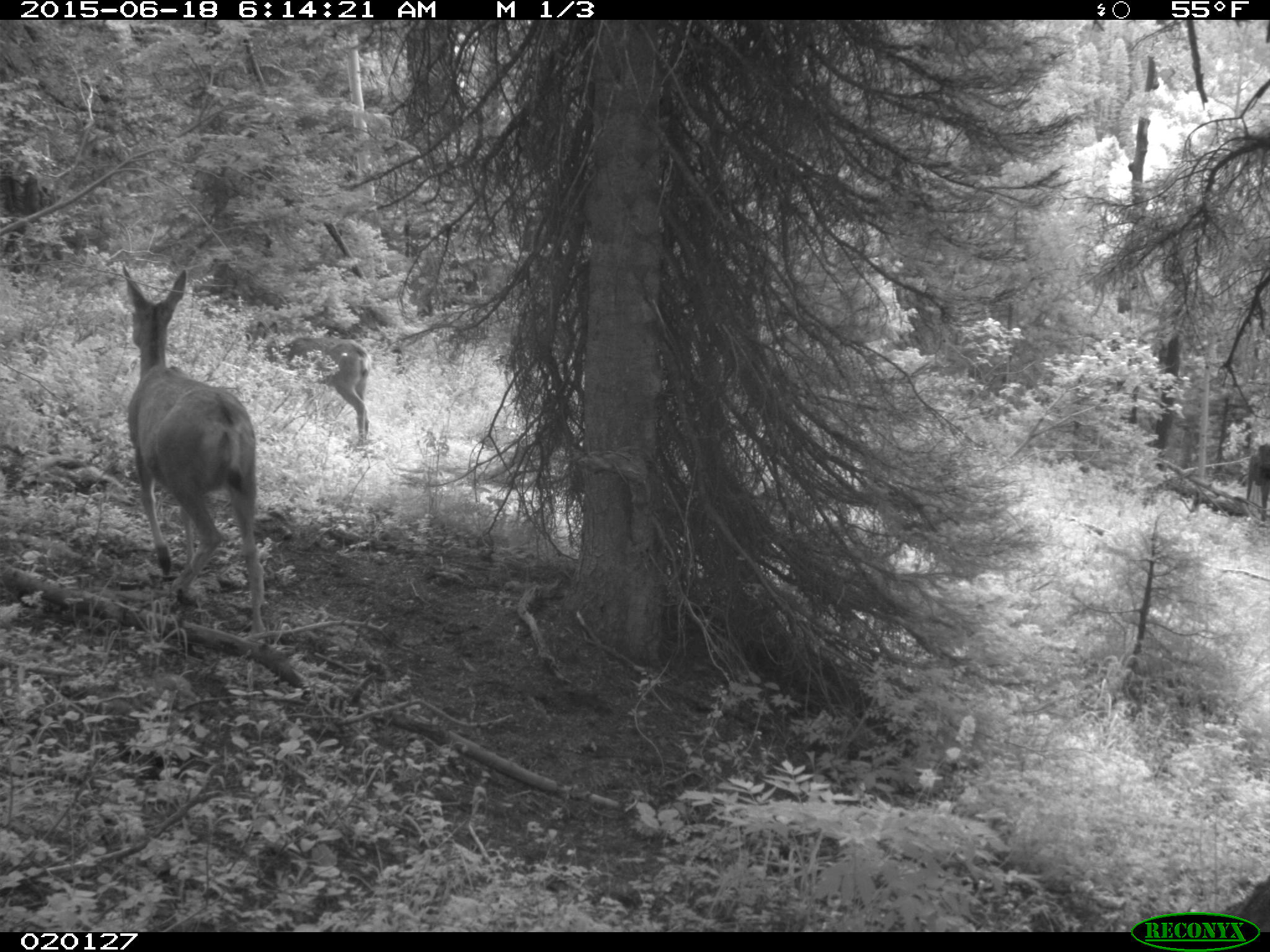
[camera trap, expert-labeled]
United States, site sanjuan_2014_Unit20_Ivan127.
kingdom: Animalia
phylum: Chordata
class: Mammalia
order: Artiodactyla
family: Cervidae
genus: Odocoileus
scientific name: Odocoileus hemionus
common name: mule deer